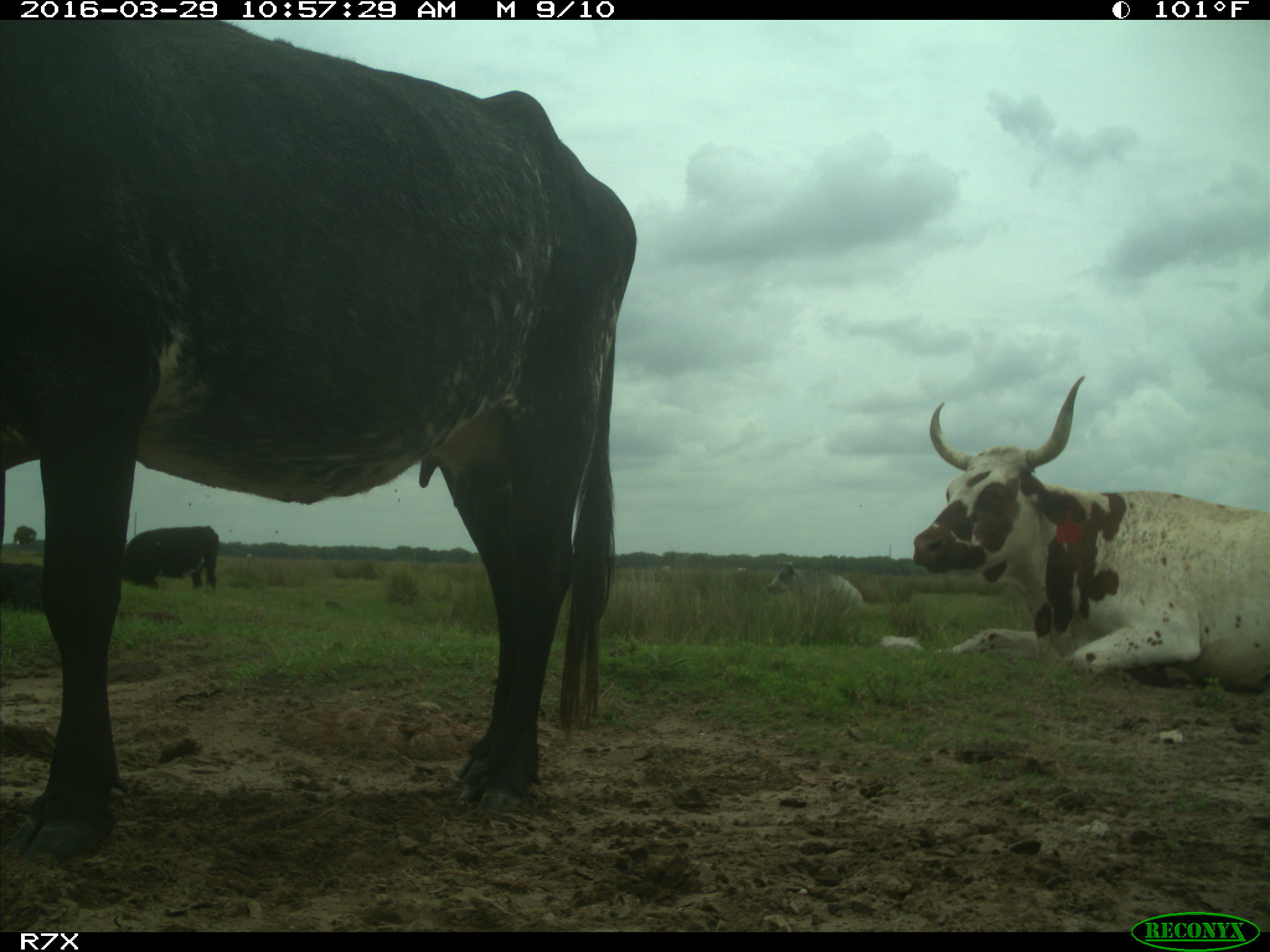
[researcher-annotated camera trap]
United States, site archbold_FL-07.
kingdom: Animalia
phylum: Chordata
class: Mammalia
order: Artiodactyla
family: Bovidae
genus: Bos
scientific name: Bos taurus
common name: domestic cow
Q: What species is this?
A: Bos taurus (domestic cow).